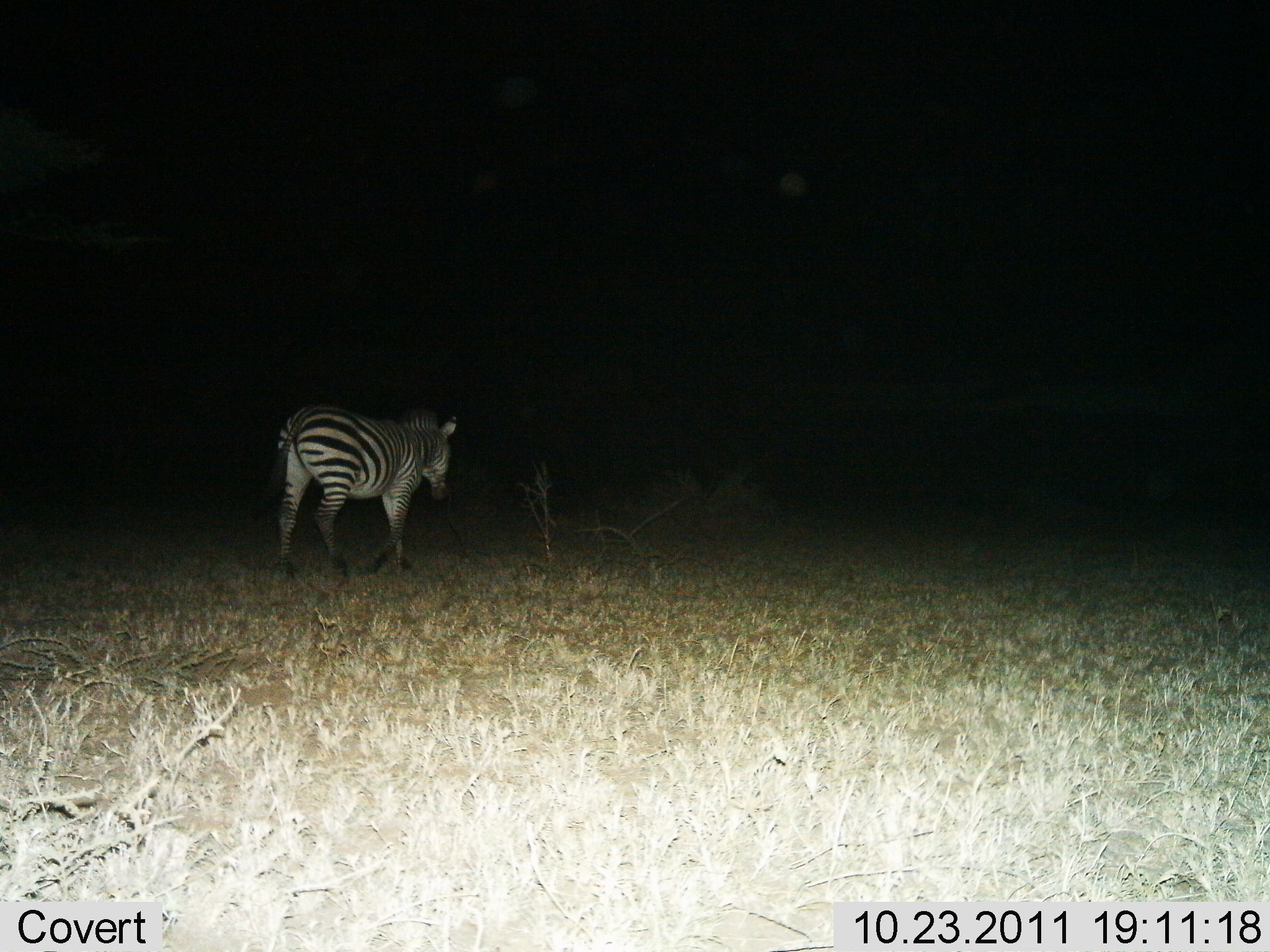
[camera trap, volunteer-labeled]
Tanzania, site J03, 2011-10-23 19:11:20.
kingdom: Animalia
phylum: Chordata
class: Mammalia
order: Perissodactyla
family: Equidae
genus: Equus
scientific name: Equus quagga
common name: plains zebra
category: zebra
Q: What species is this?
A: Zebra (plains zebra) (Equus quagga).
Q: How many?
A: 1.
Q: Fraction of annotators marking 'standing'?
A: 25%.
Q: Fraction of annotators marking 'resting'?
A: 0%.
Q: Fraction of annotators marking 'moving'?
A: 75%.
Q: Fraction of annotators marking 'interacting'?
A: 0%.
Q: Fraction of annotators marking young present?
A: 0%.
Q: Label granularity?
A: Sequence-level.